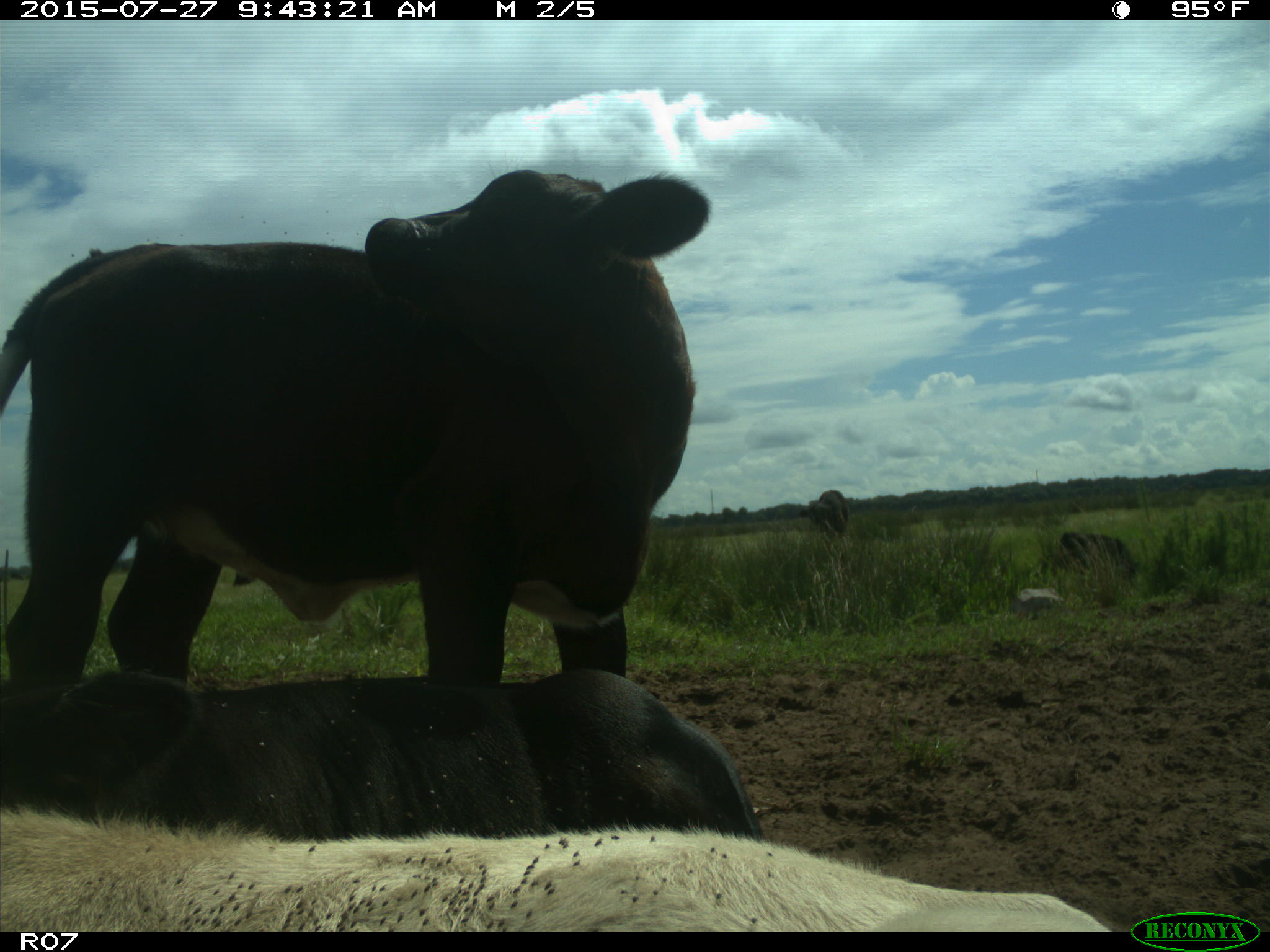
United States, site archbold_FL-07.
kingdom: Animalia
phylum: Chordata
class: Mammalia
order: Artiodactyla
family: Bovidae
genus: Bos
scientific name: Bos taurus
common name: domestic cow